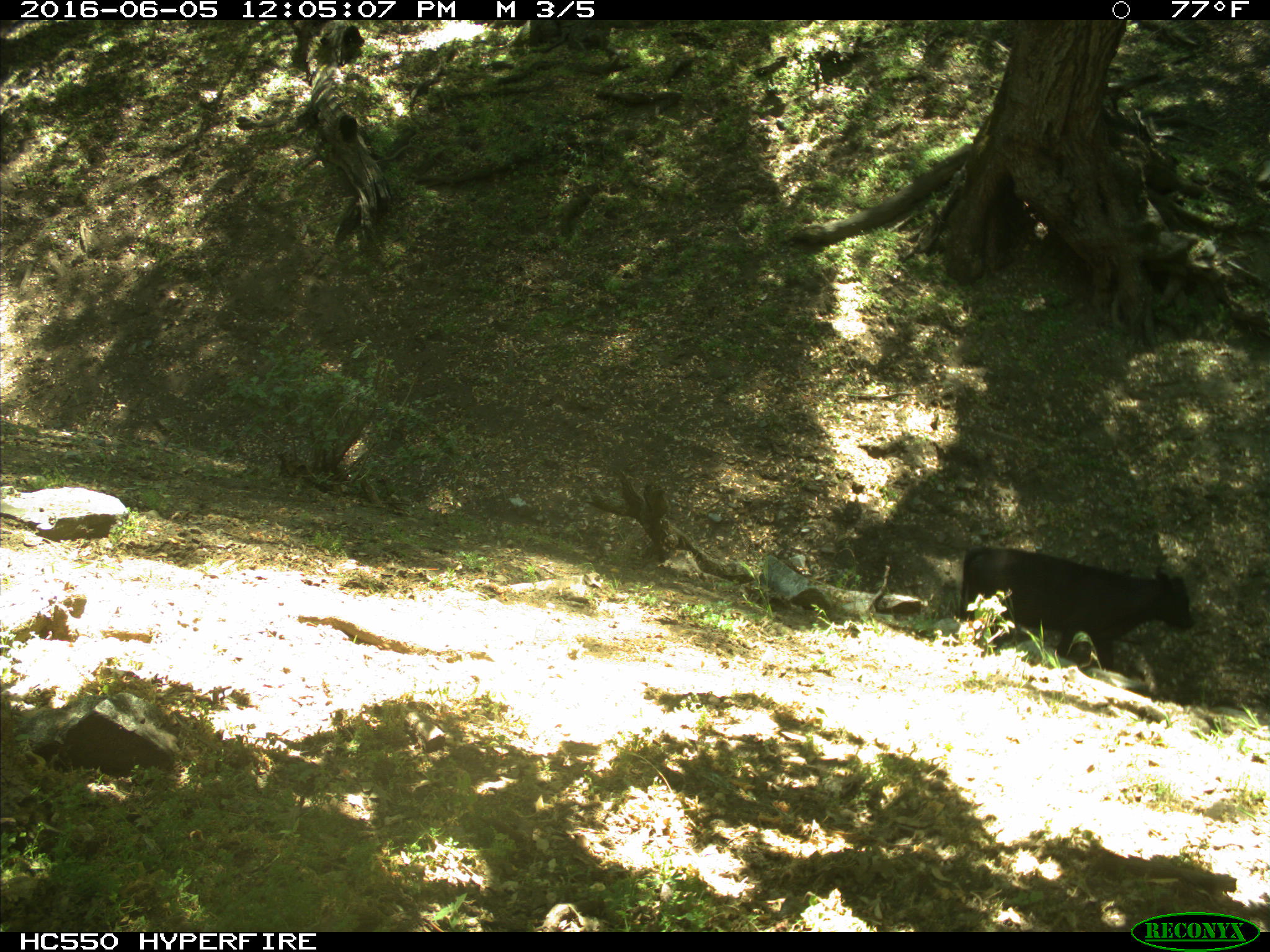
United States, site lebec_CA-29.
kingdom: Animalia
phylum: Chordata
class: Mammalia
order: Artiodactyla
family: Bovidae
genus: Bos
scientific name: Bos taurus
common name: domestic cow